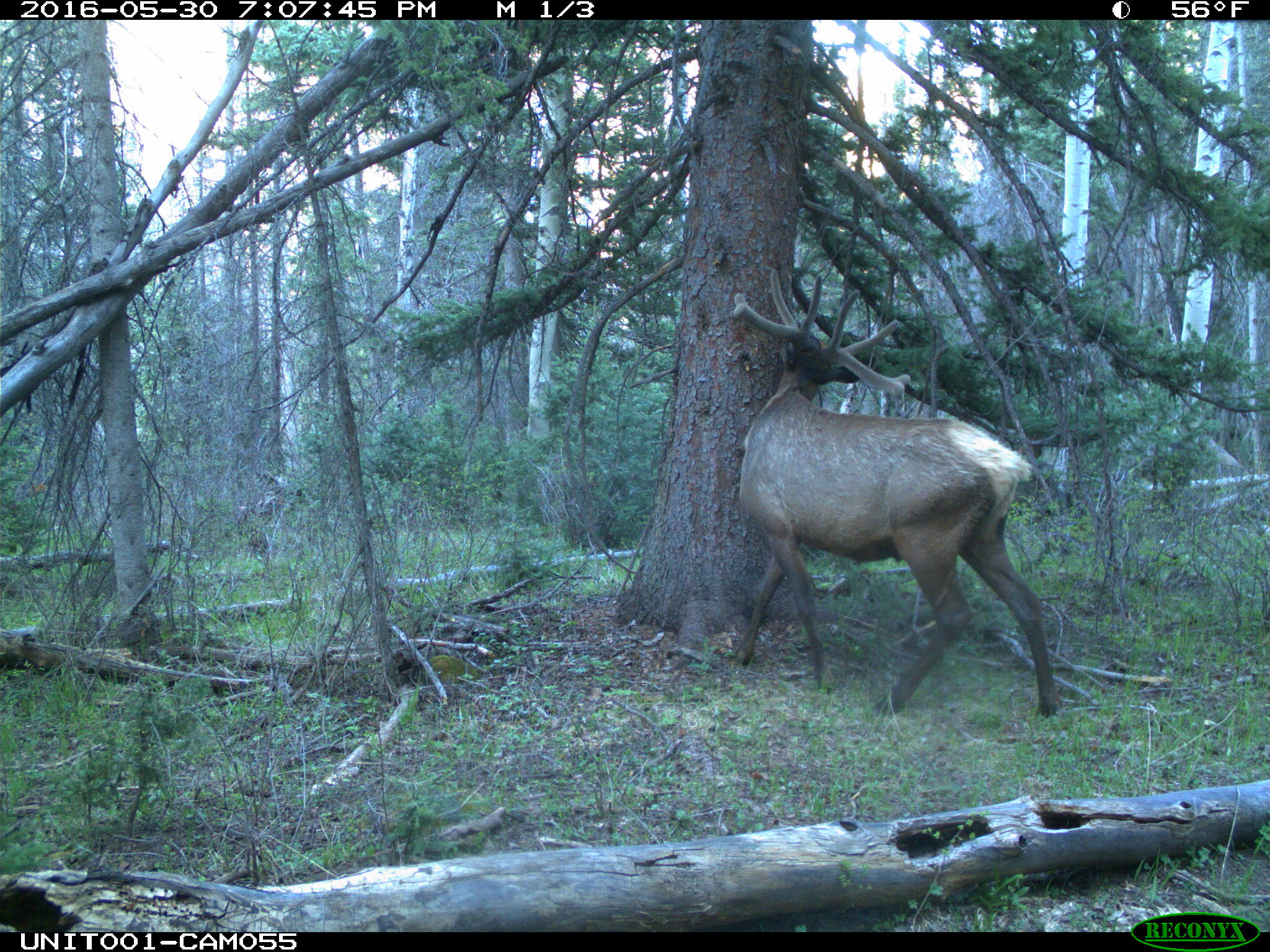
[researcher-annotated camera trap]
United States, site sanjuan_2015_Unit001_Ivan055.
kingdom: Animalia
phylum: Chordata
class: Mammalia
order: Artiodactyla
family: Cervidae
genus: Cervus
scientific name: Cervus elaphus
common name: red deer